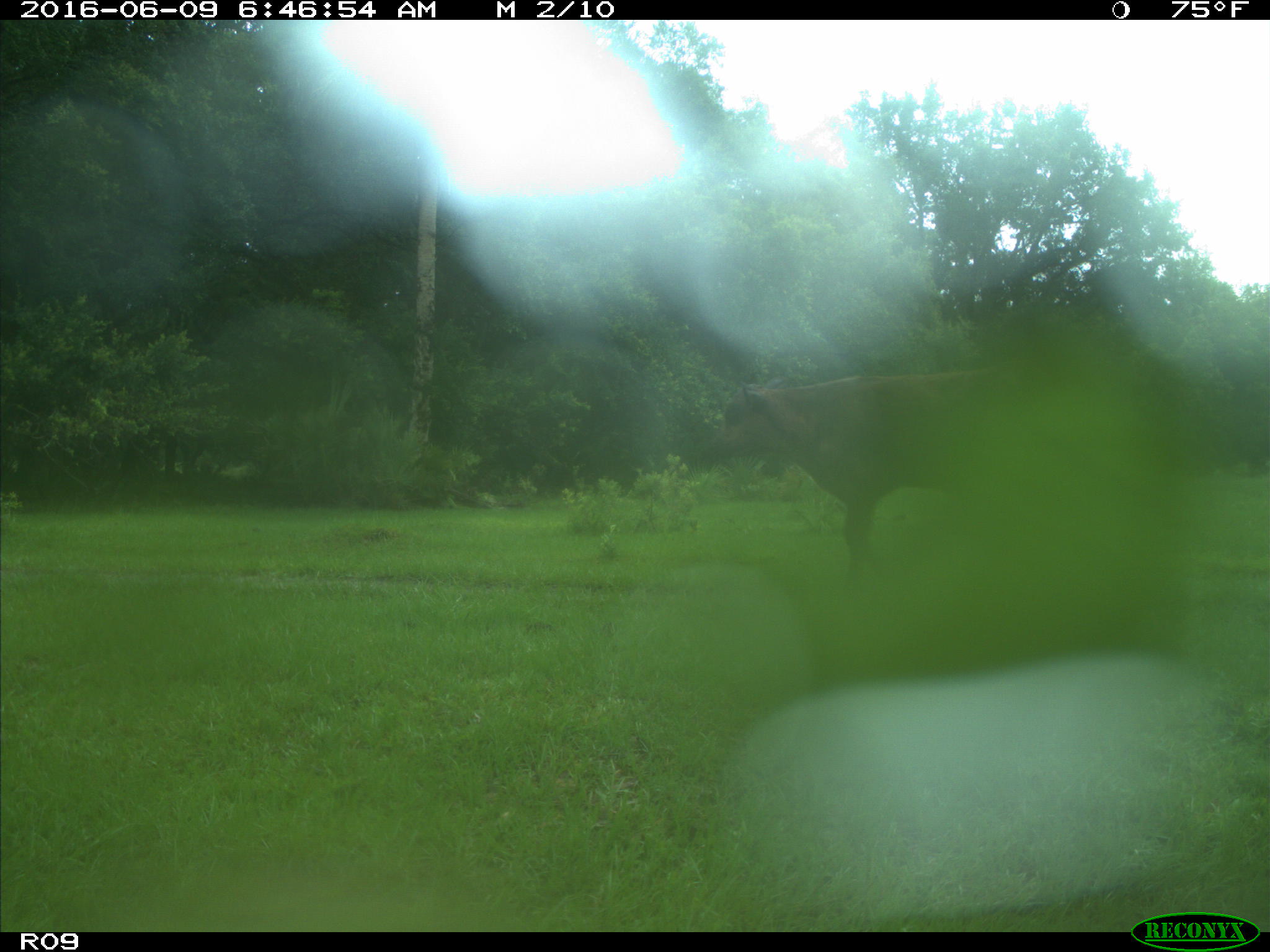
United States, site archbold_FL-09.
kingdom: Animalia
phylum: Chordata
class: Mammalia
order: Artiodactyla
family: Bovidae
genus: Bos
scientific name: Bos taurus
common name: domestic cow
Bos taurus (domestic cow).